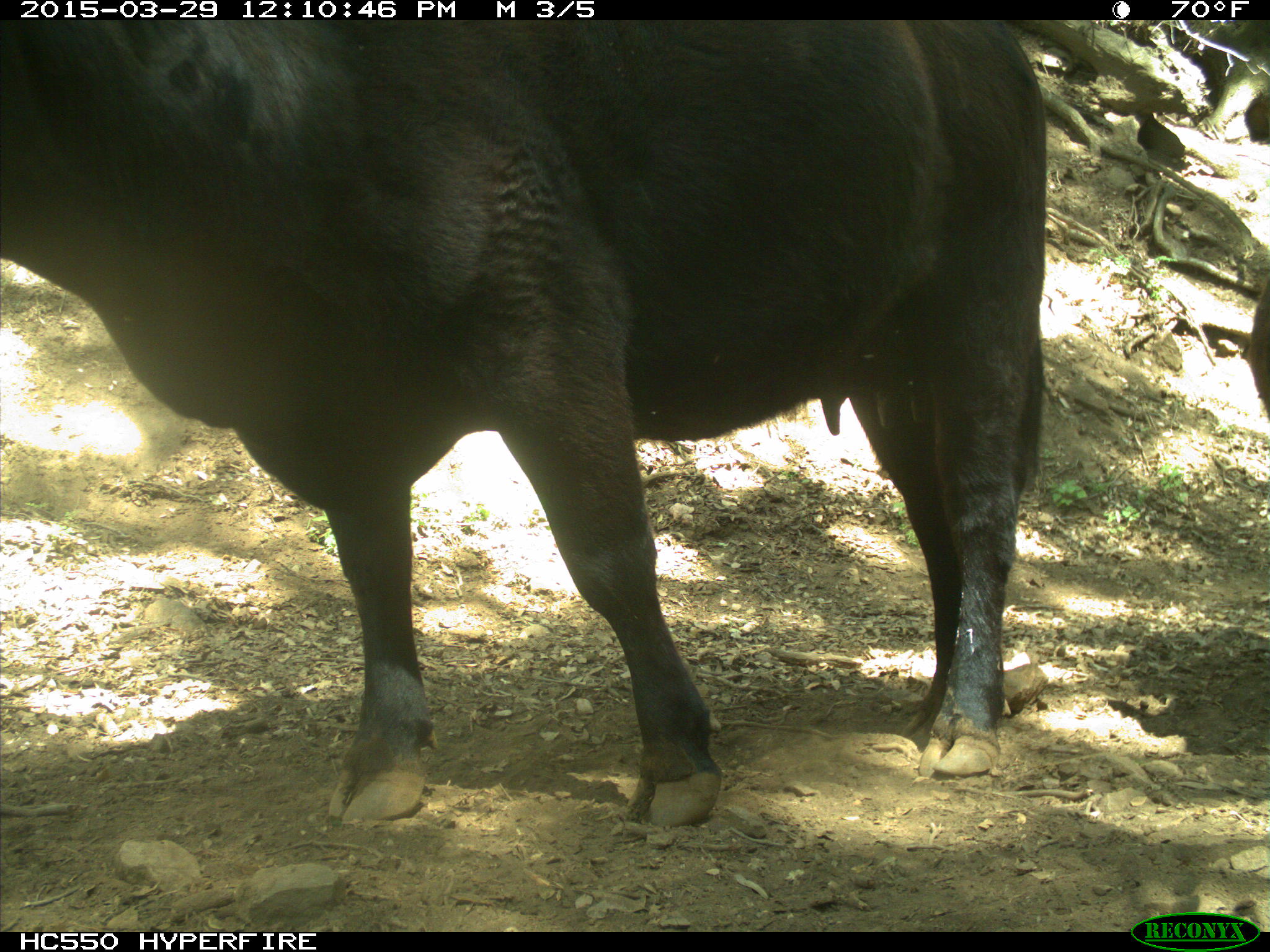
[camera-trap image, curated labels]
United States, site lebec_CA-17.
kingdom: Animalia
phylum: Chordata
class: Mammalia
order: Artiodactyla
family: Bovidae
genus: Bos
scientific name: Bos taurus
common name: domestic cow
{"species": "Bos taurus (domestic cow)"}